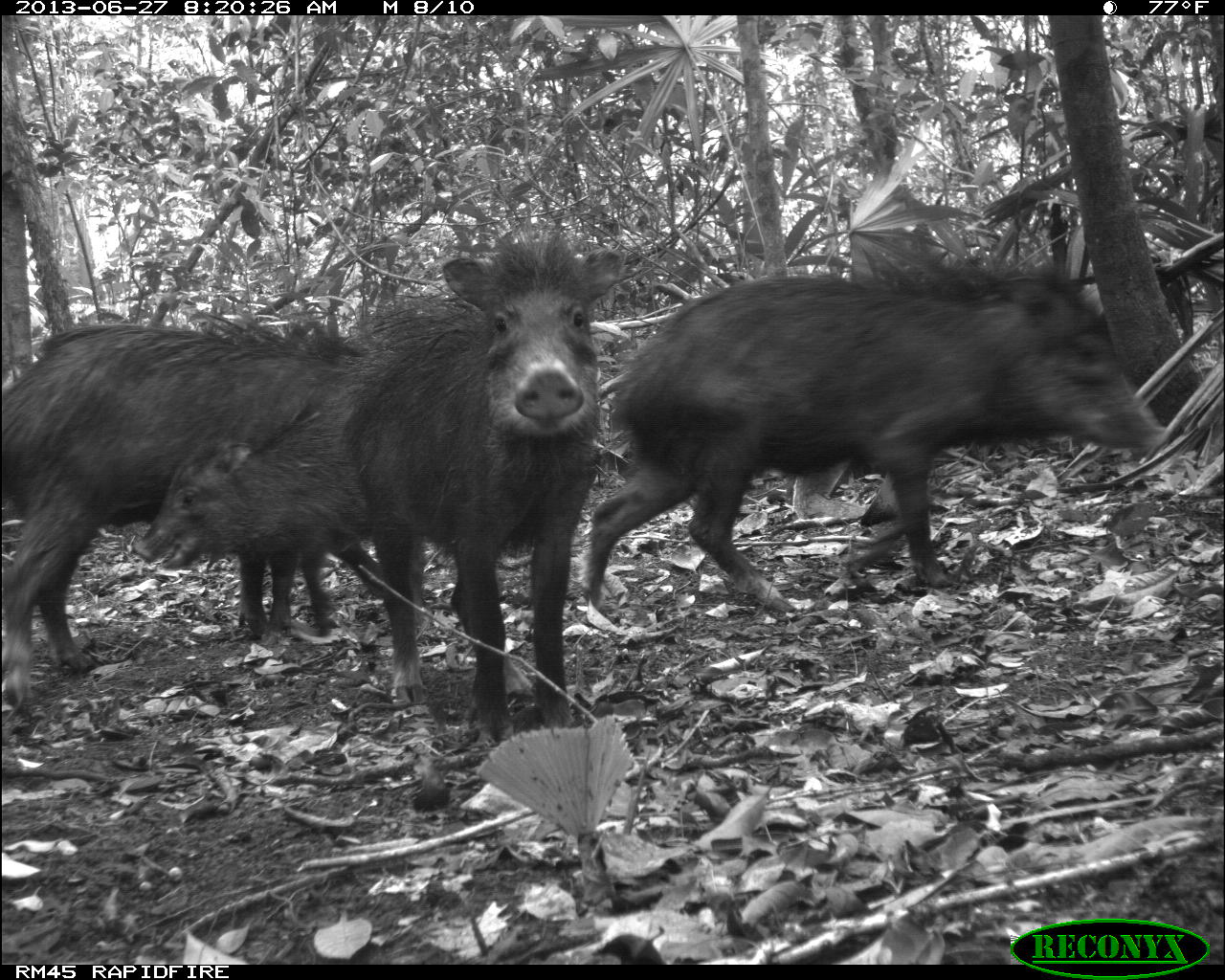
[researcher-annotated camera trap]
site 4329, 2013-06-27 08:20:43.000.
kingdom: Animalia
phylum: Chordata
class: Mammalia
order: Artiodactyla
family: Tayassuidae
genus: Tayassu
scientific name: Tayassu pecari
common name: white-lipped peccary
Tayassu pecari (white-lipped peccary), count 4.